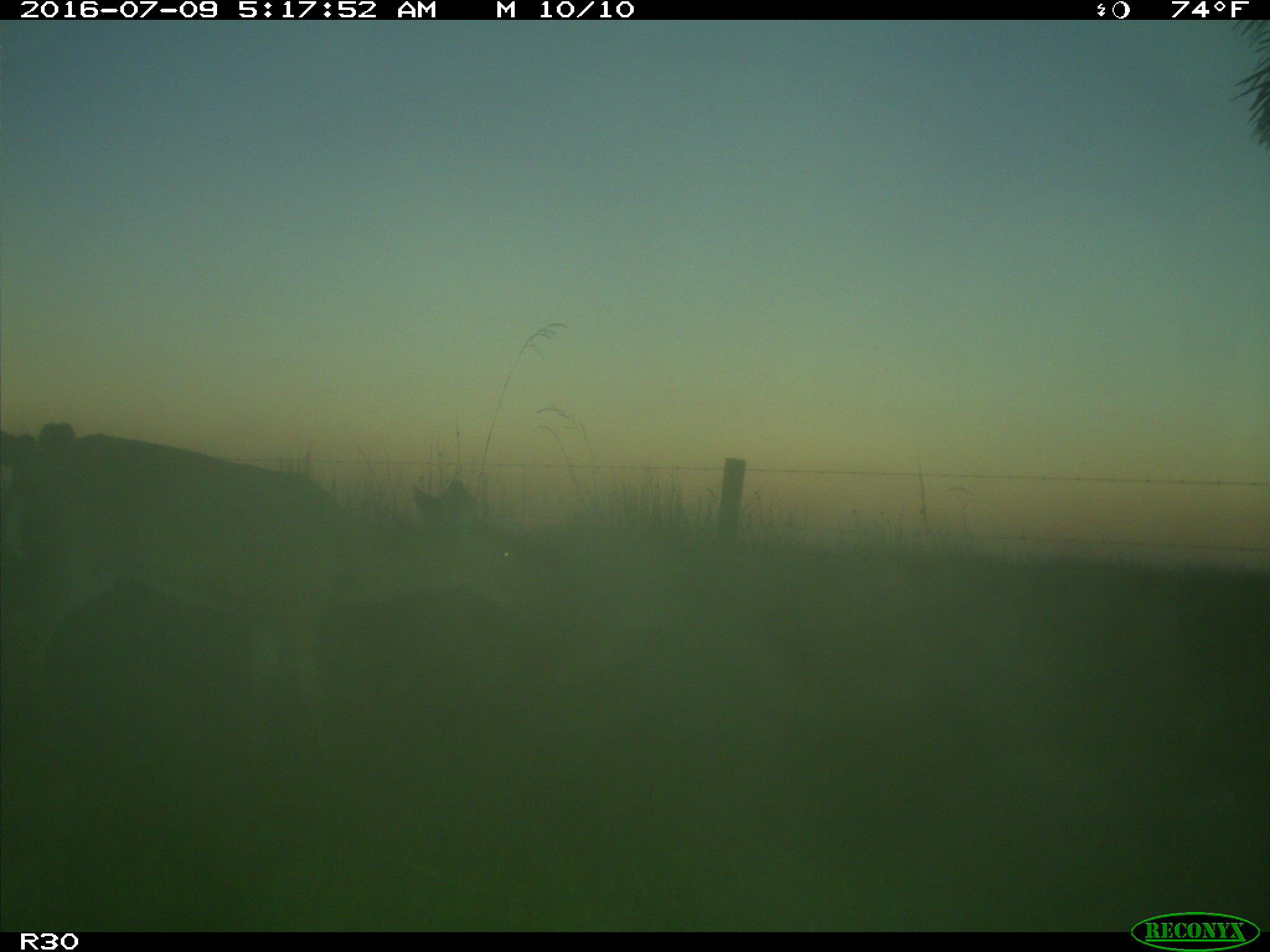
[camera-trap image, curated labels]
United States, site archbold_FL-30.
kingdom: Animalia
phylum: Chordata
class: Mammalia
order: Artiodactyla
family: Cervidae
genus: Odocoileus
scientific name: Odocoileus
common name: deer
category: unidentified deer